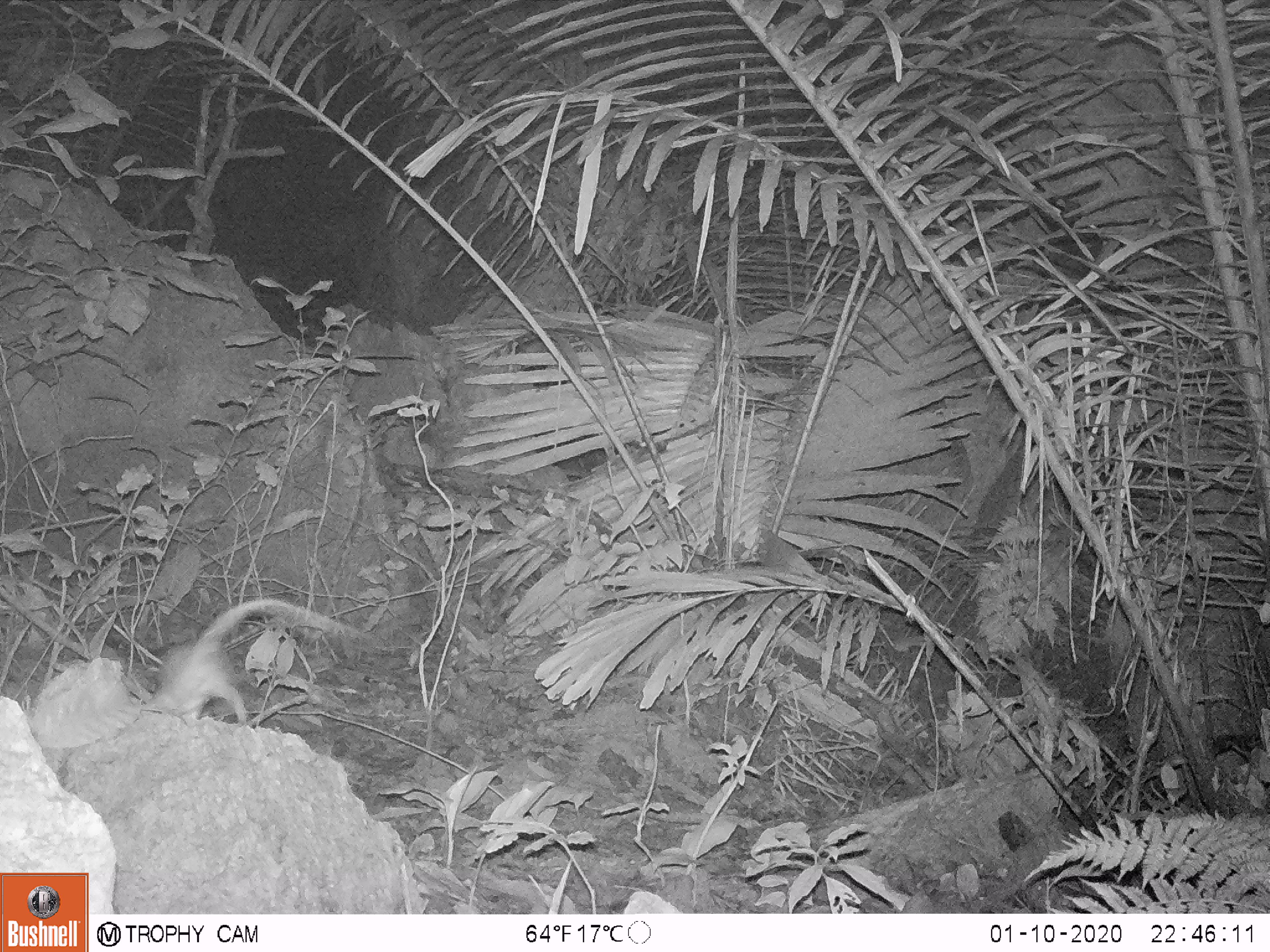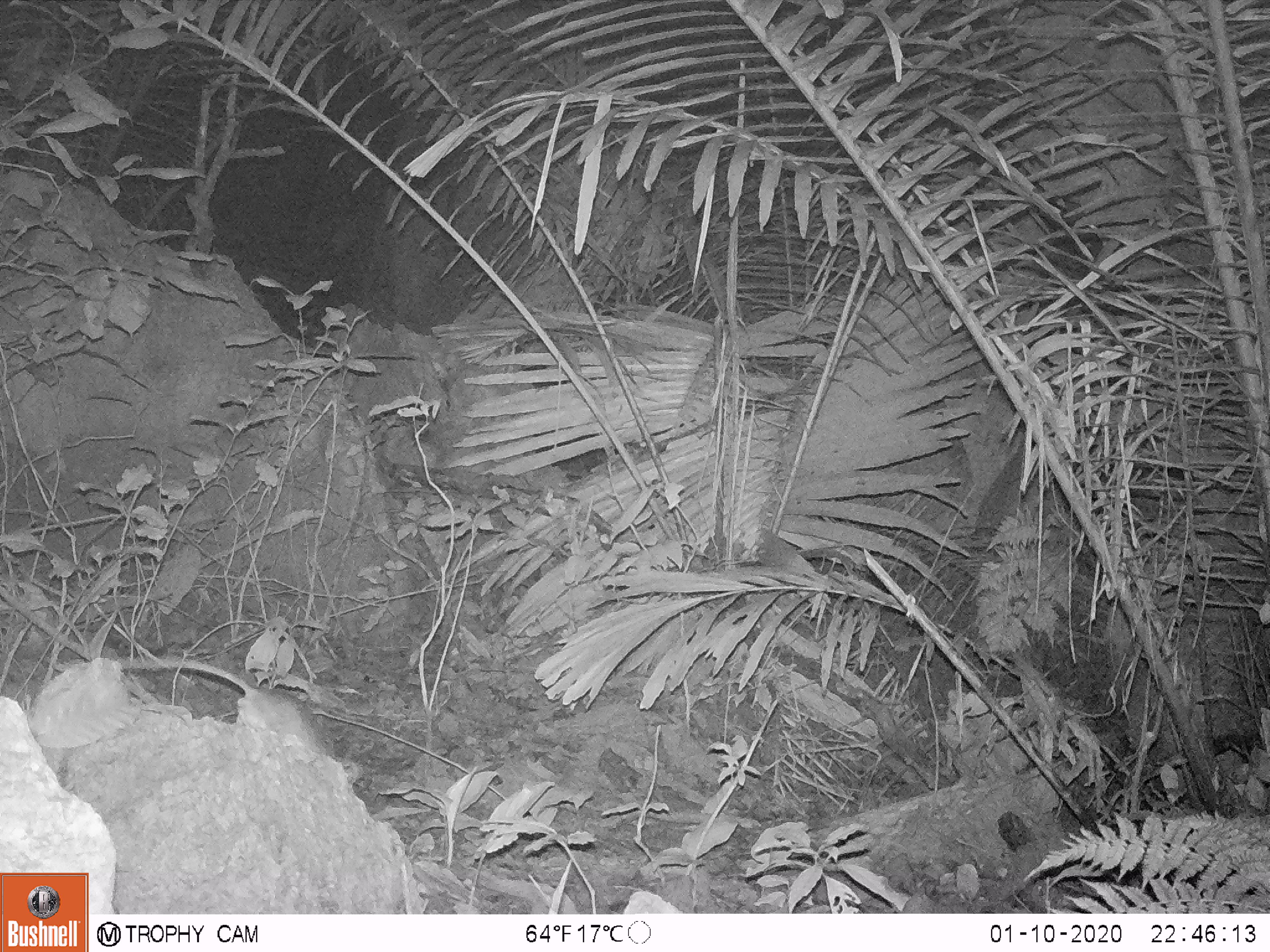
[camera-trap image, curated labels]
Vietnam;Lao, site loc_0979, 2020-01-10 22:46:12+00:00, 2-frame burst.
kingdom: Animalia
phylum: Chordata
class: Mammalia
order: Rodentia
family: Muridae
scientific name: Muridae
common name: old-world mice and rats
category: unidentified murid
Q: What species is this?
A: Unidentified murid (old-world mice and rats) (Muridae).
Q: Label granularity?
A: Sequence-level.